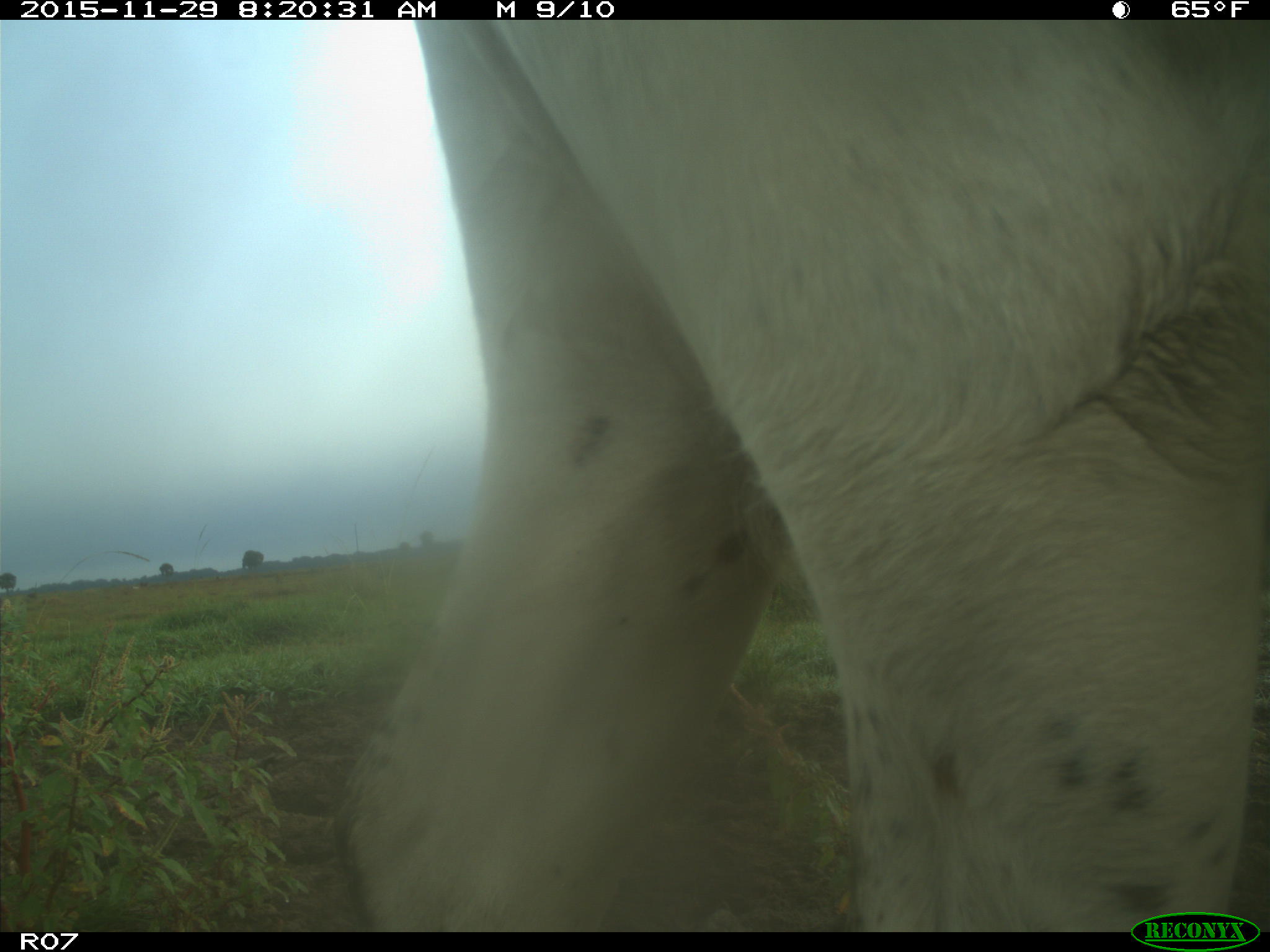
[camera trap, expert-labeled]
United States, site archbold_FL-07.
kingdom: Animalia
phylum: Chordata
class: Mammalia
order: Artiodactyla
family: Bovidae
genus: Bos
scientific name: Bos taurus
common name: domestic cow